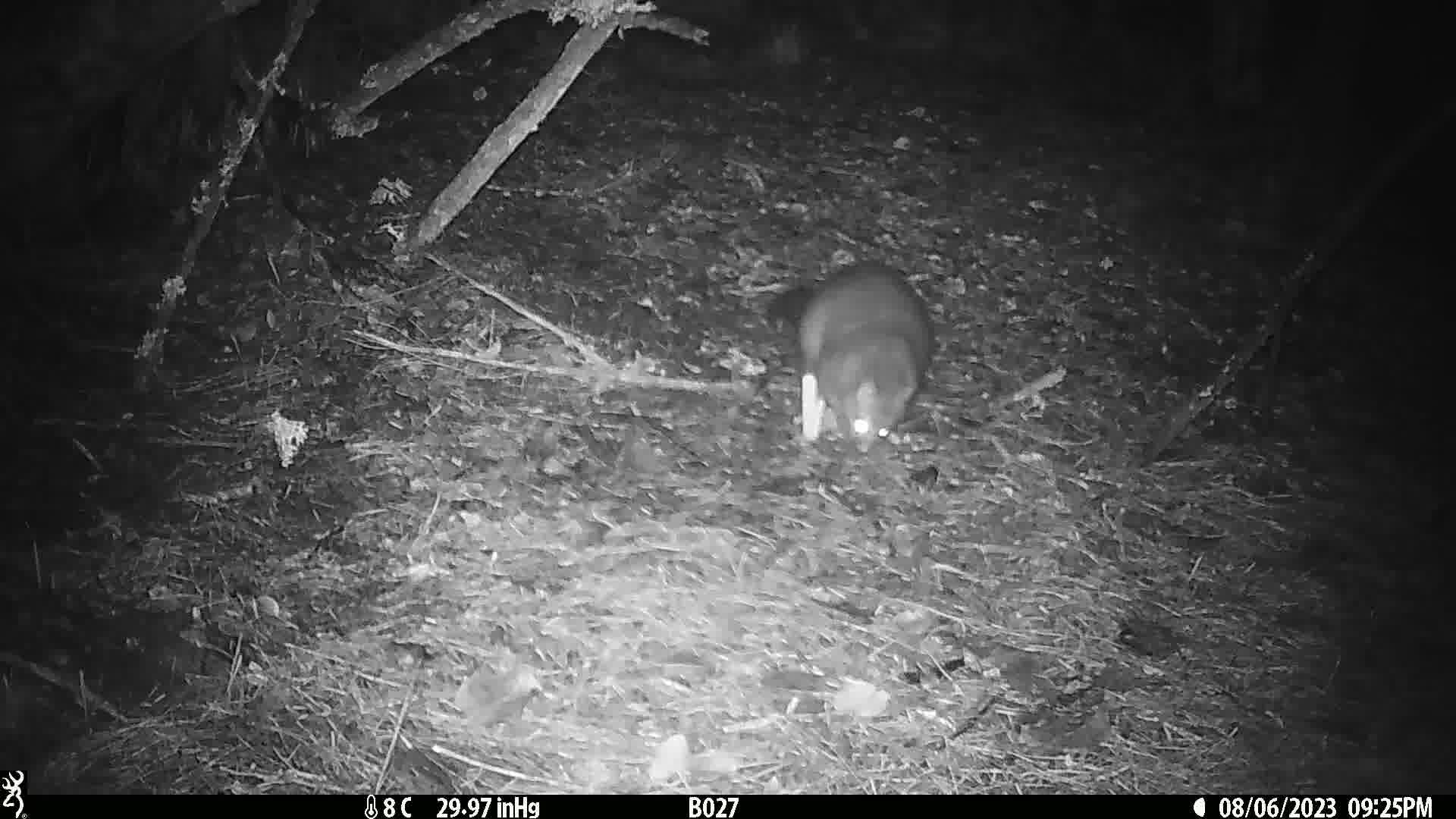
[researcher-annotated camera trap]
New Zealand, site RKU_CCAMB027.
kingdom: Animalia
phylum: Chordata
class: Mammalia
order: Diprotodontia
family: Phalangeridae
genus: Trichosurus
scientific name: Trichosurus vulpecula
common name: common brushtail possum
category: possum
Possum (common brushtail possum) (Trichosurus vulpecula).